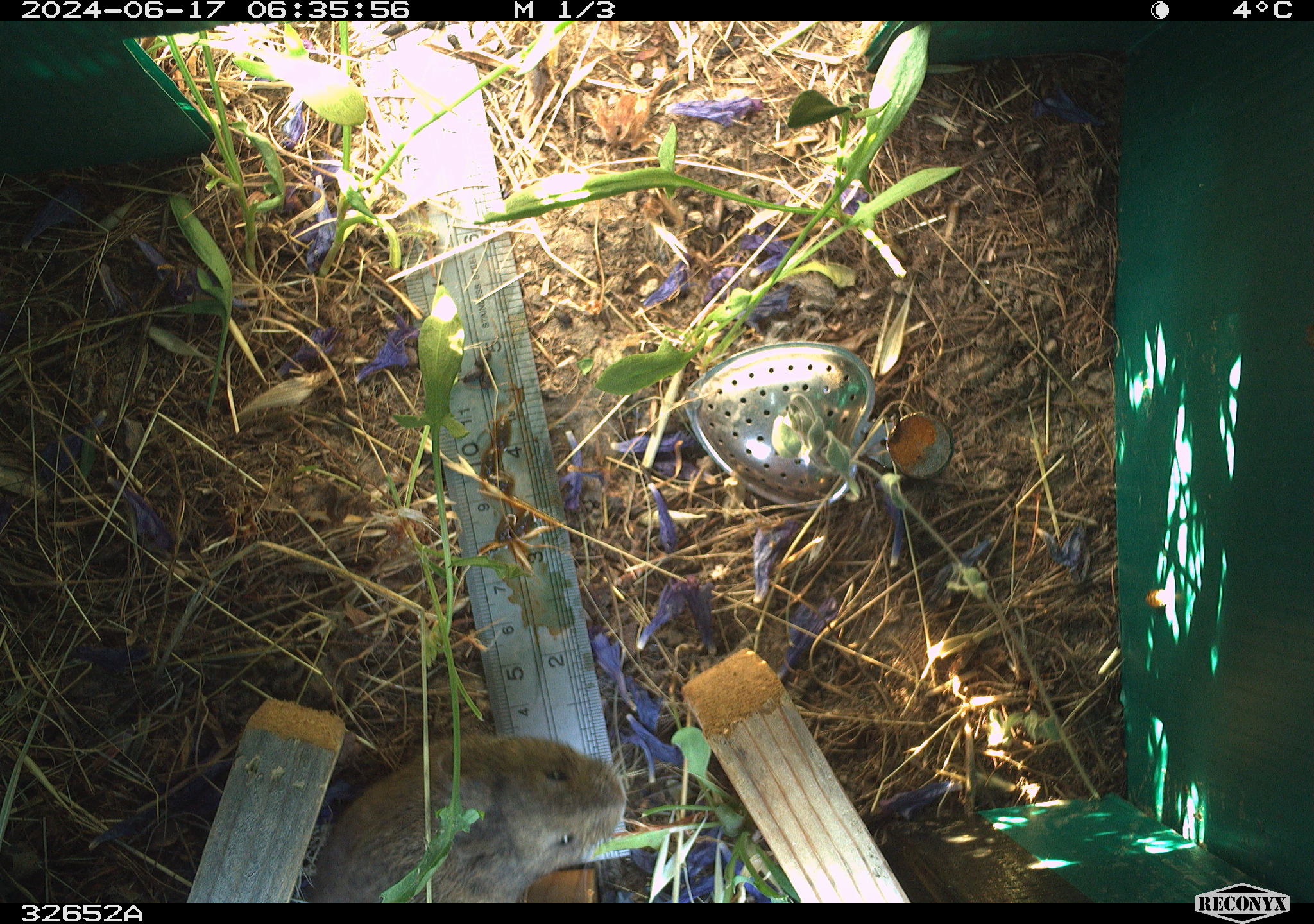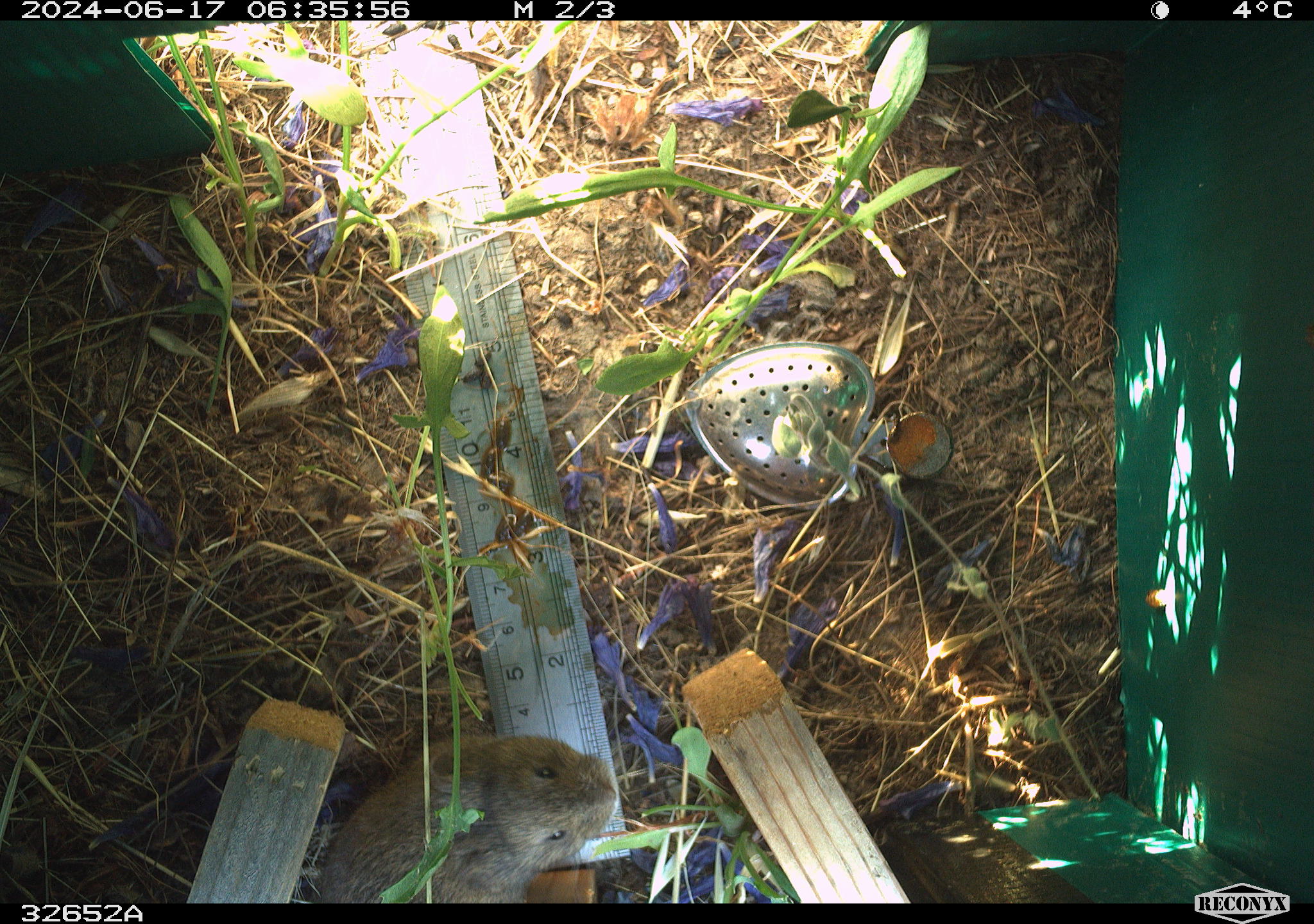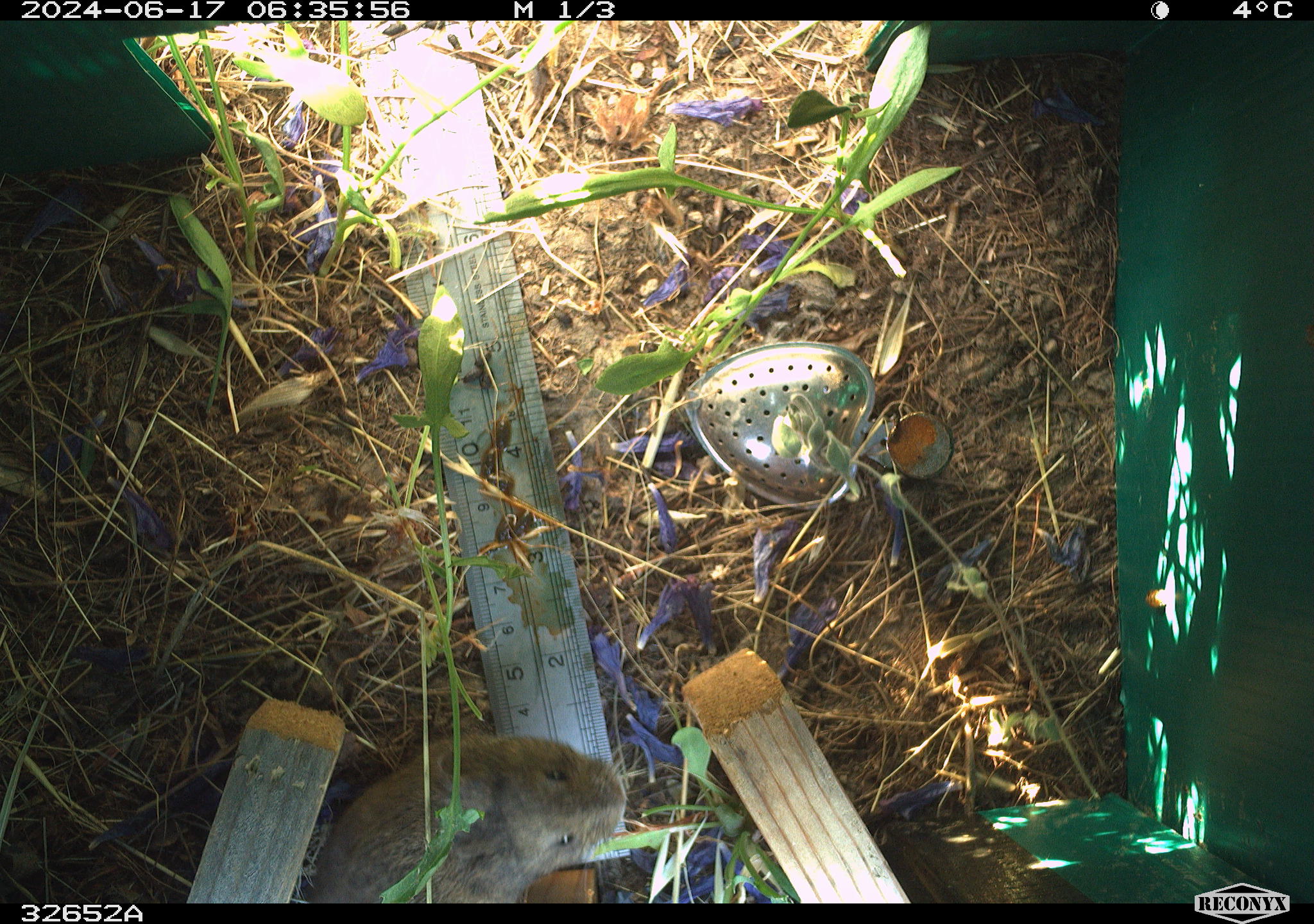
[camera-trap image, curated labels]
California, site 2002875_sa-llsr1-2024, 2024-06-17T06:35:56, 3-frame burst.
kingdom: Animalia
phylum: Chordata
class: Mammalia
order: Rodentia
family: Cricetidae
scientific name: Arvicolinae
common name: voles, lemmings, and muskrats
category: arvicolinae subfamily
Arvicolinae subfamily (voles, lemmings, and muskrats) (Arvicolinae).